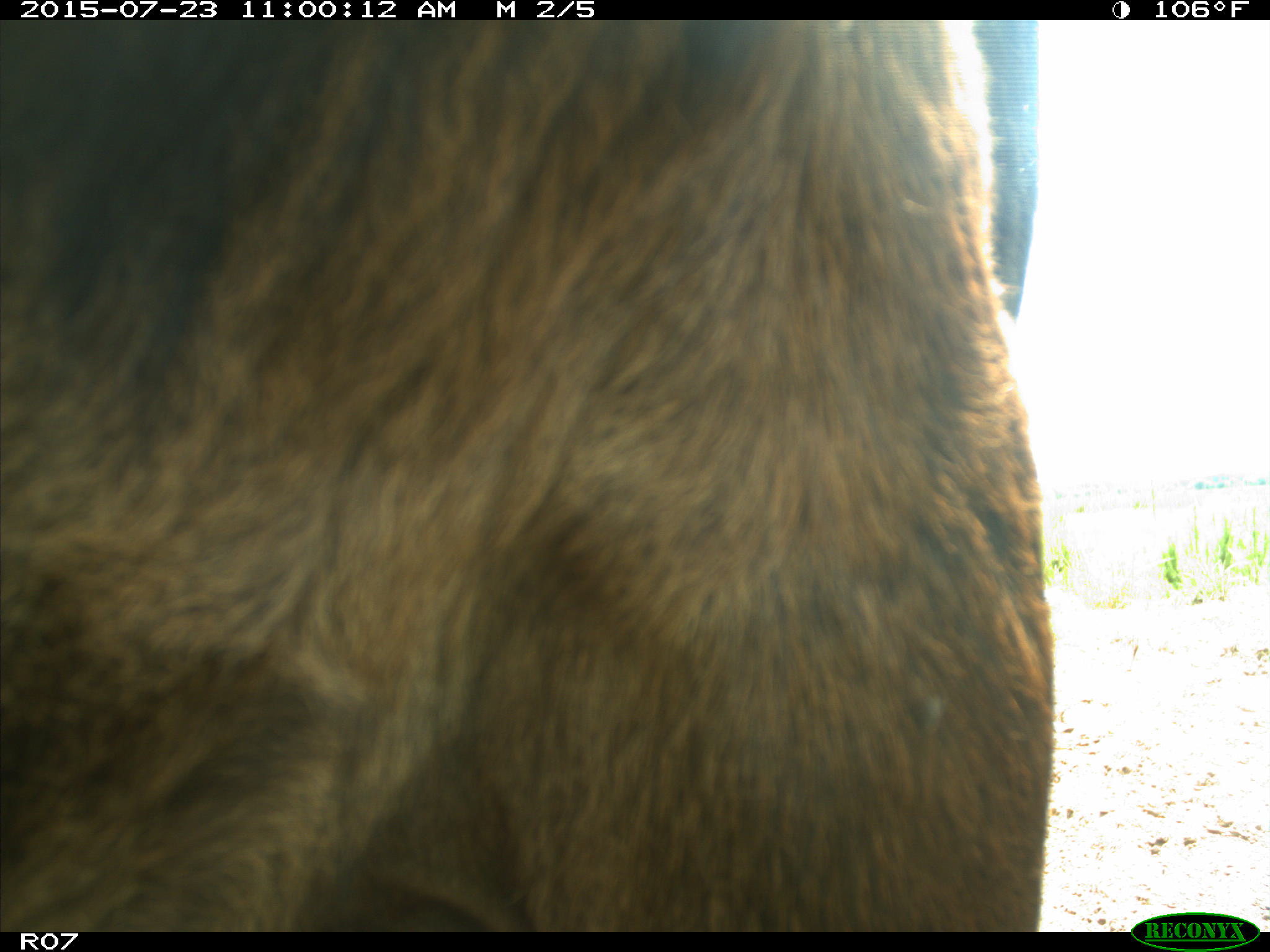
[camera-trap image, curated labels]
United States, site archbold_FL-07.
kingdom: Animalia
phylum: Chordata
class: Mammalia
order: Artiodactyla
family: Bovidae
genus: Bos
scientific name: Bos taurus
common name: domestic cow